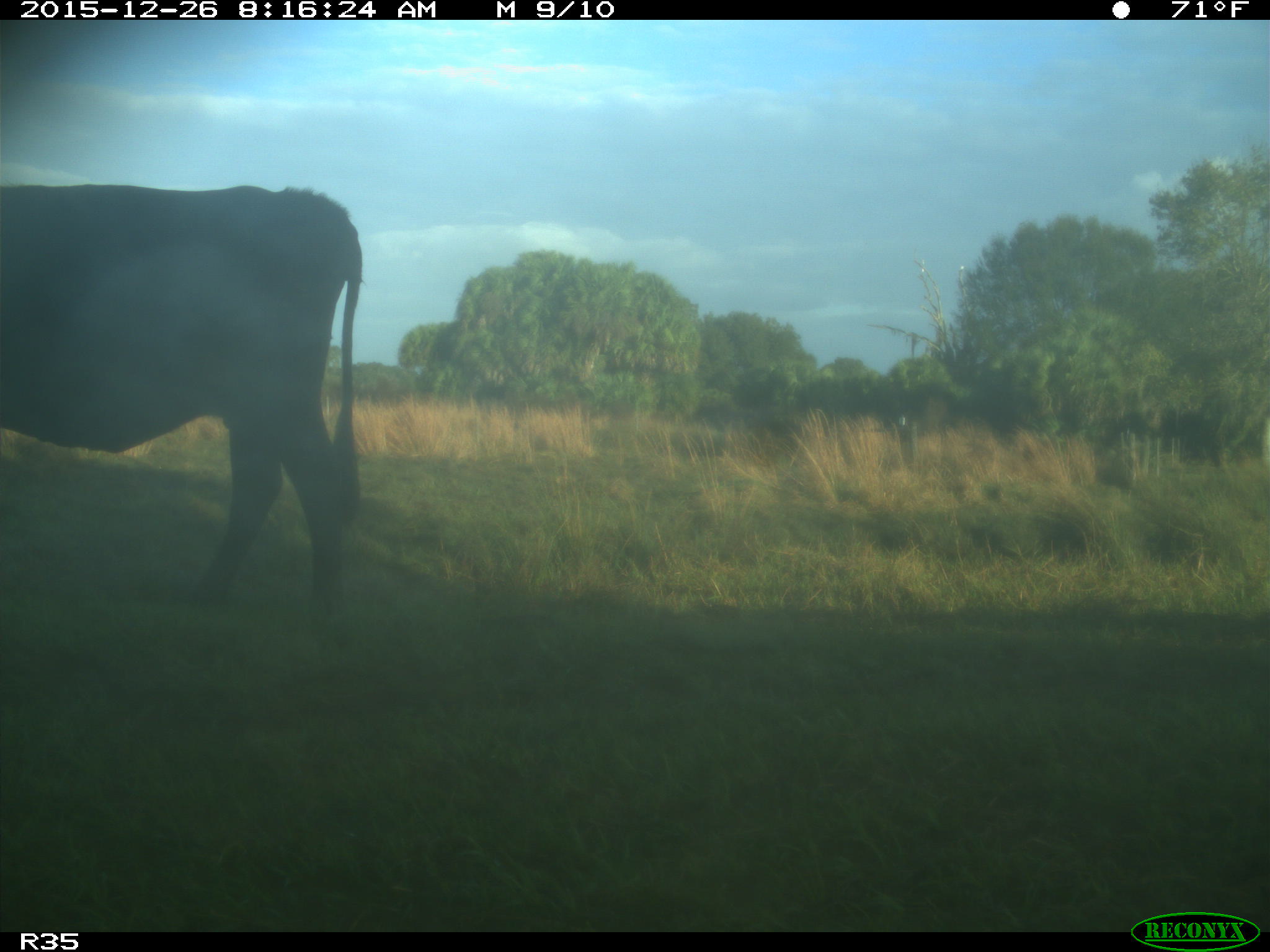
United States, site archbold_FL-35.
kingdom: Animalia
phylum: Chordata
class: Mammalia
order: Artiodactyla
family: Bovidae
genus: Bos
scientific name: Bos taurus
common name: domestic cow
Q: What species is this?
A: Bos taurus (domestic cow).